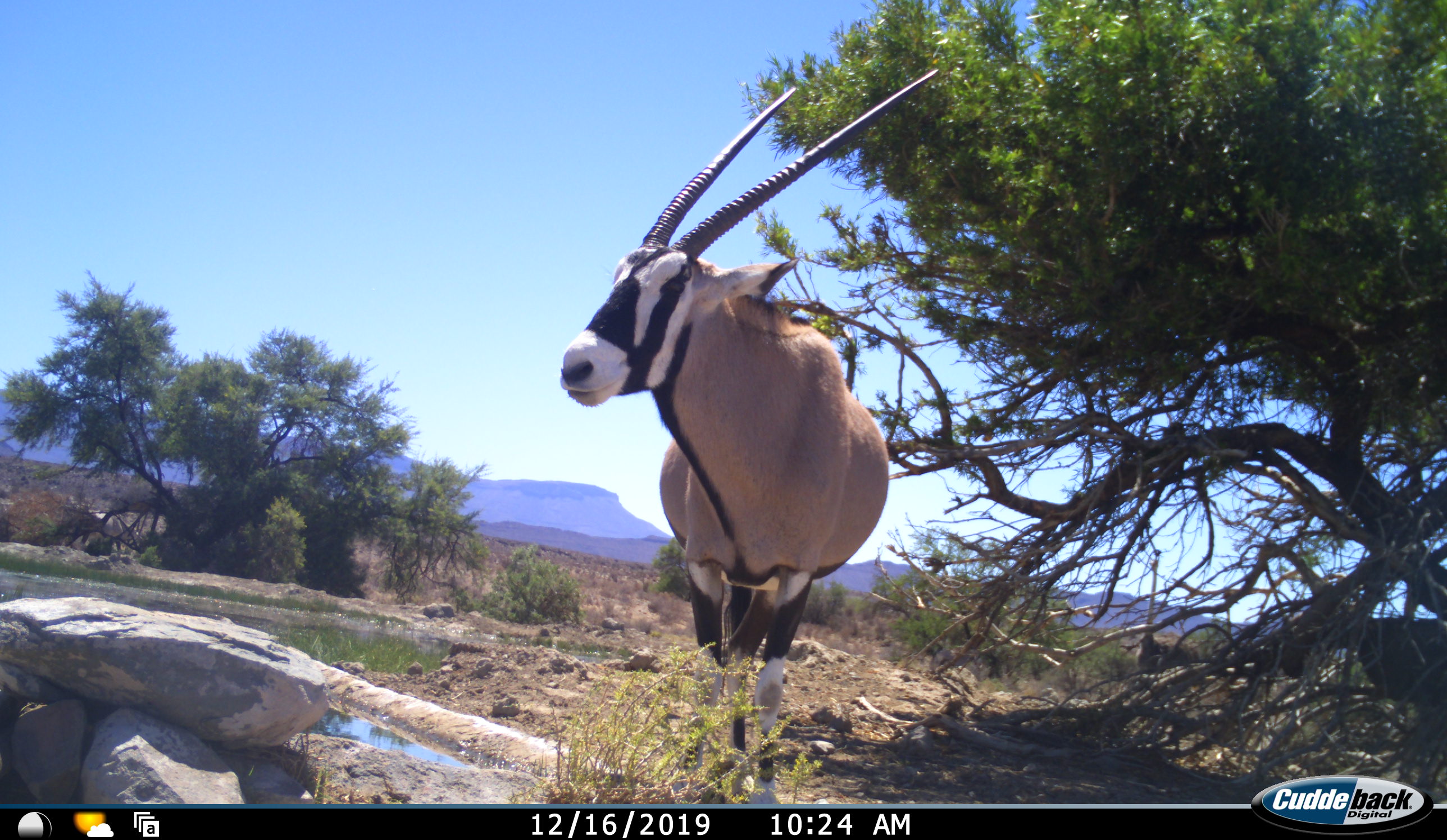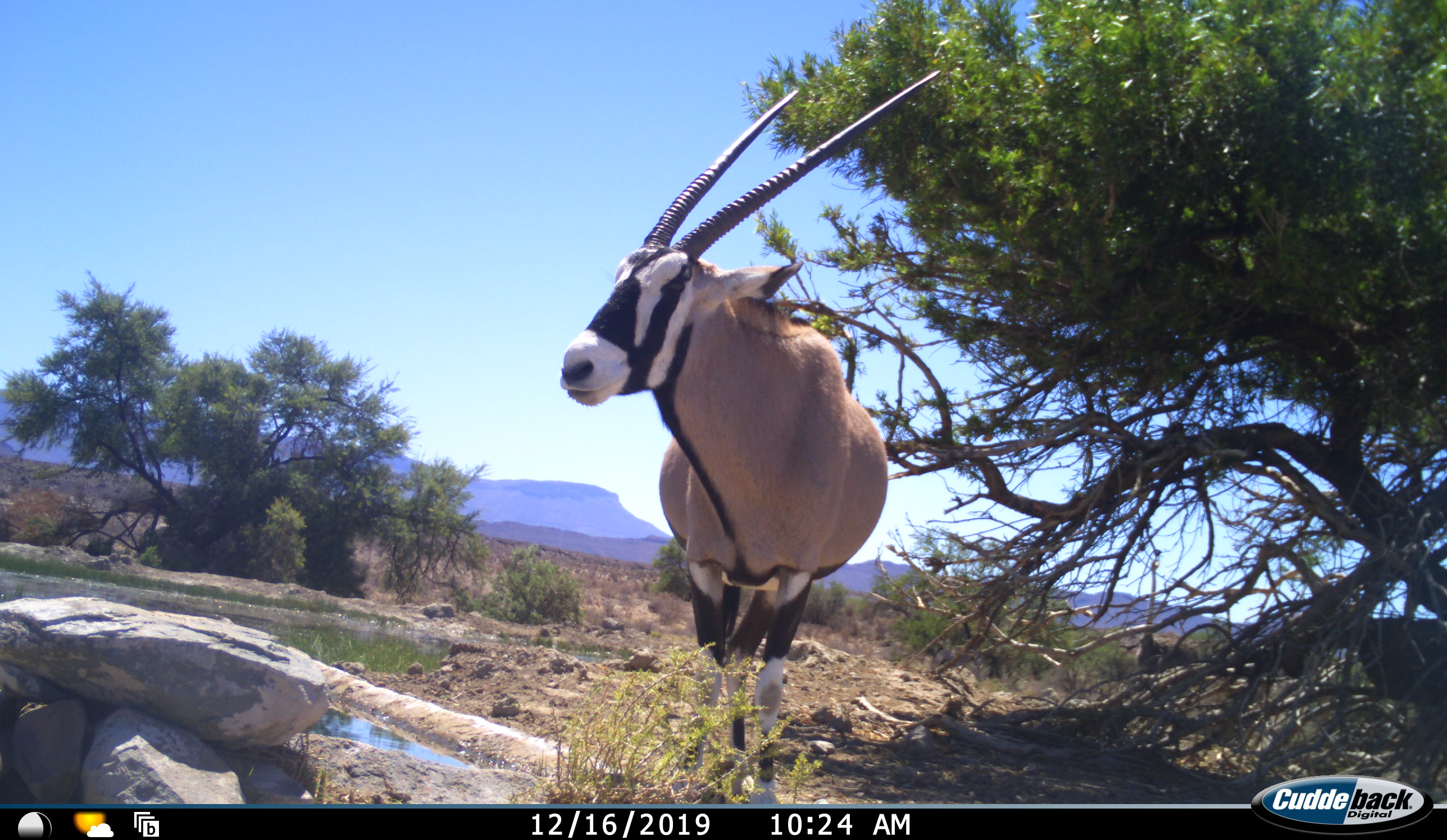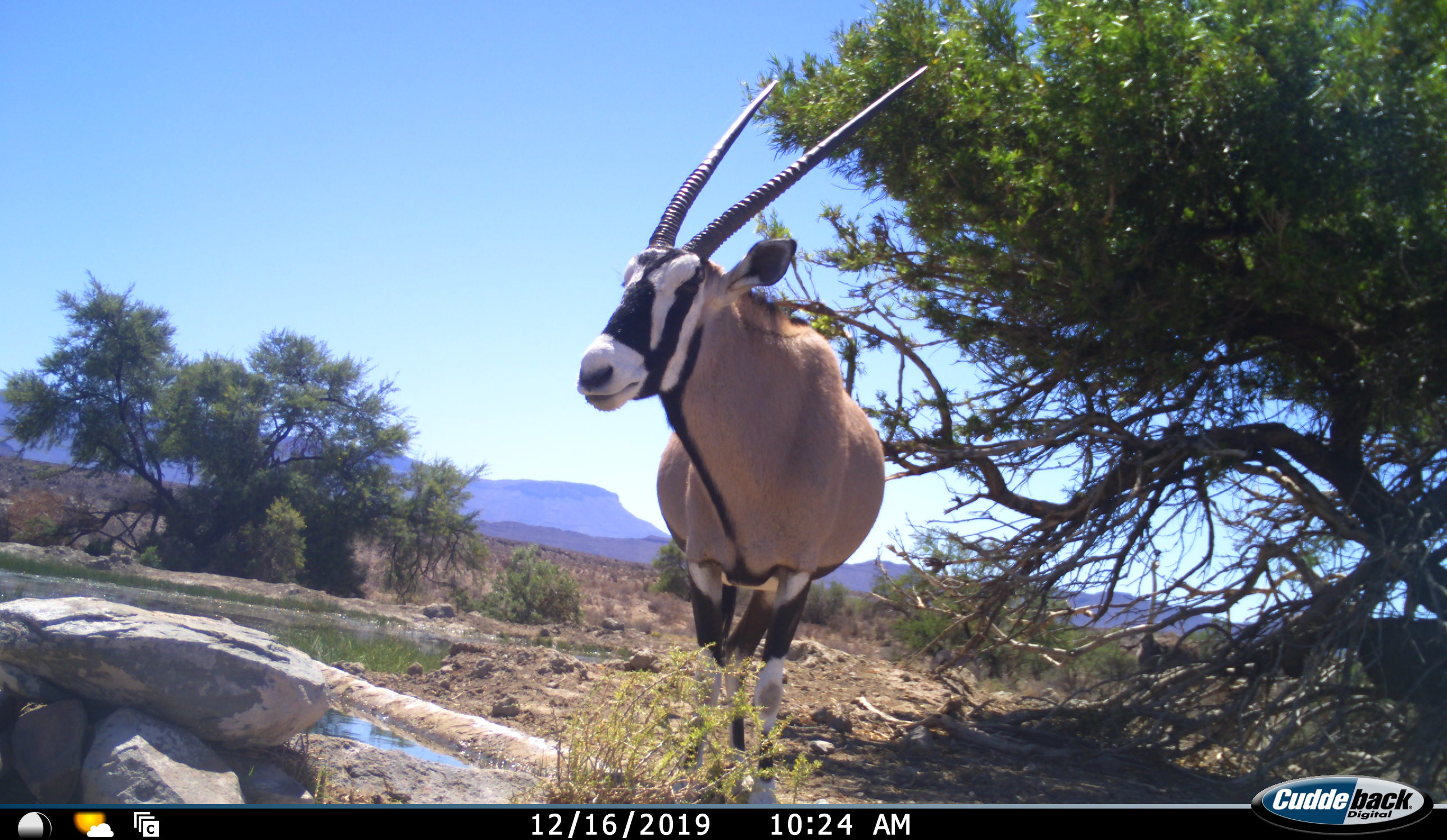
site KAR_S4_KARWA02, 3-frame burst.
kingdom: Animalia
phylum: Chordata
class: Mammalia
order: Artiodactyla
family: Bovidae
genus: Oryx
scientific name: Oryx gazella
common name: gemsbok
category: oryx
Oryx (gemsbok) (Oryx gazella), count 2. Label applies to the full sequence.